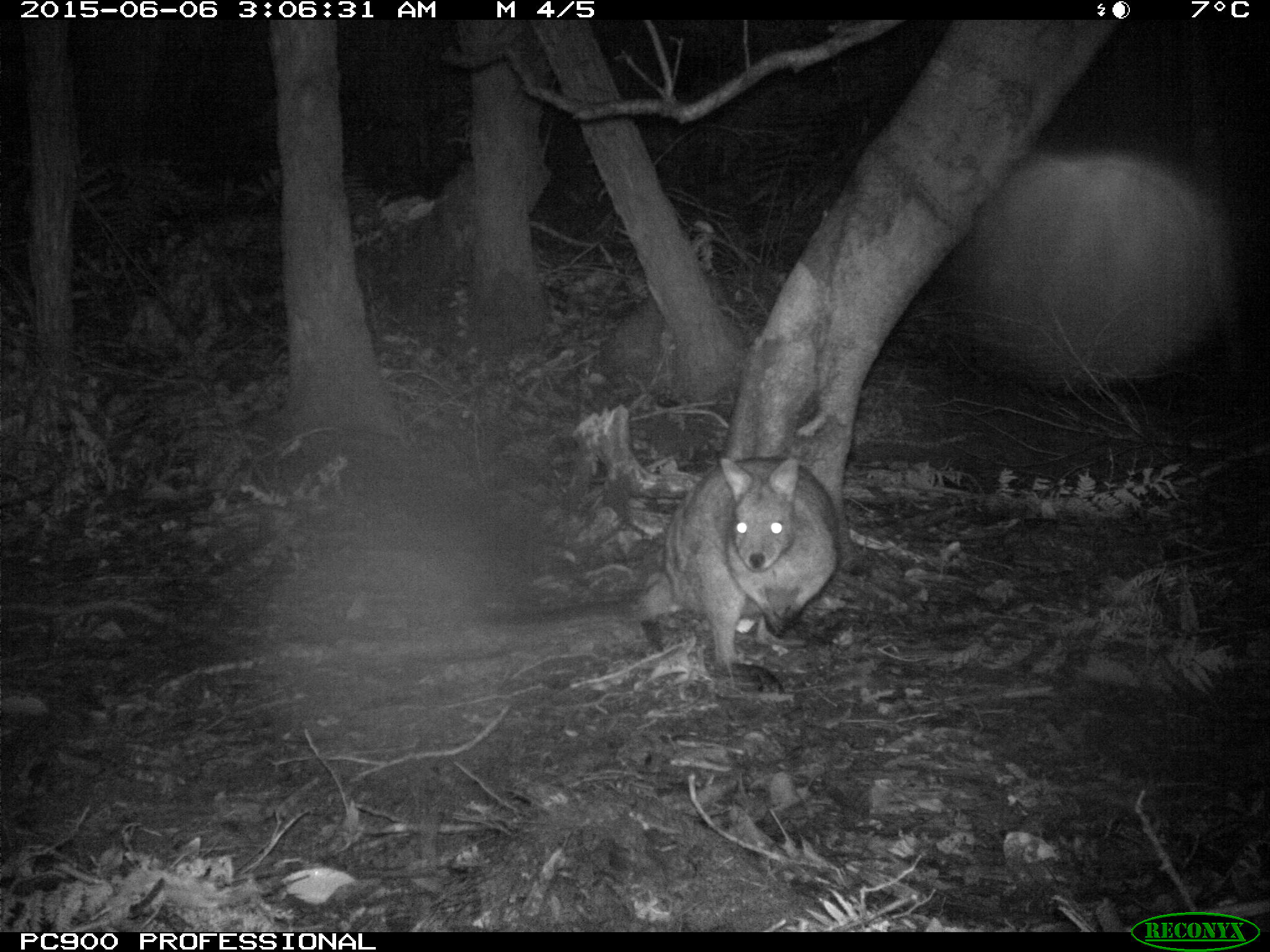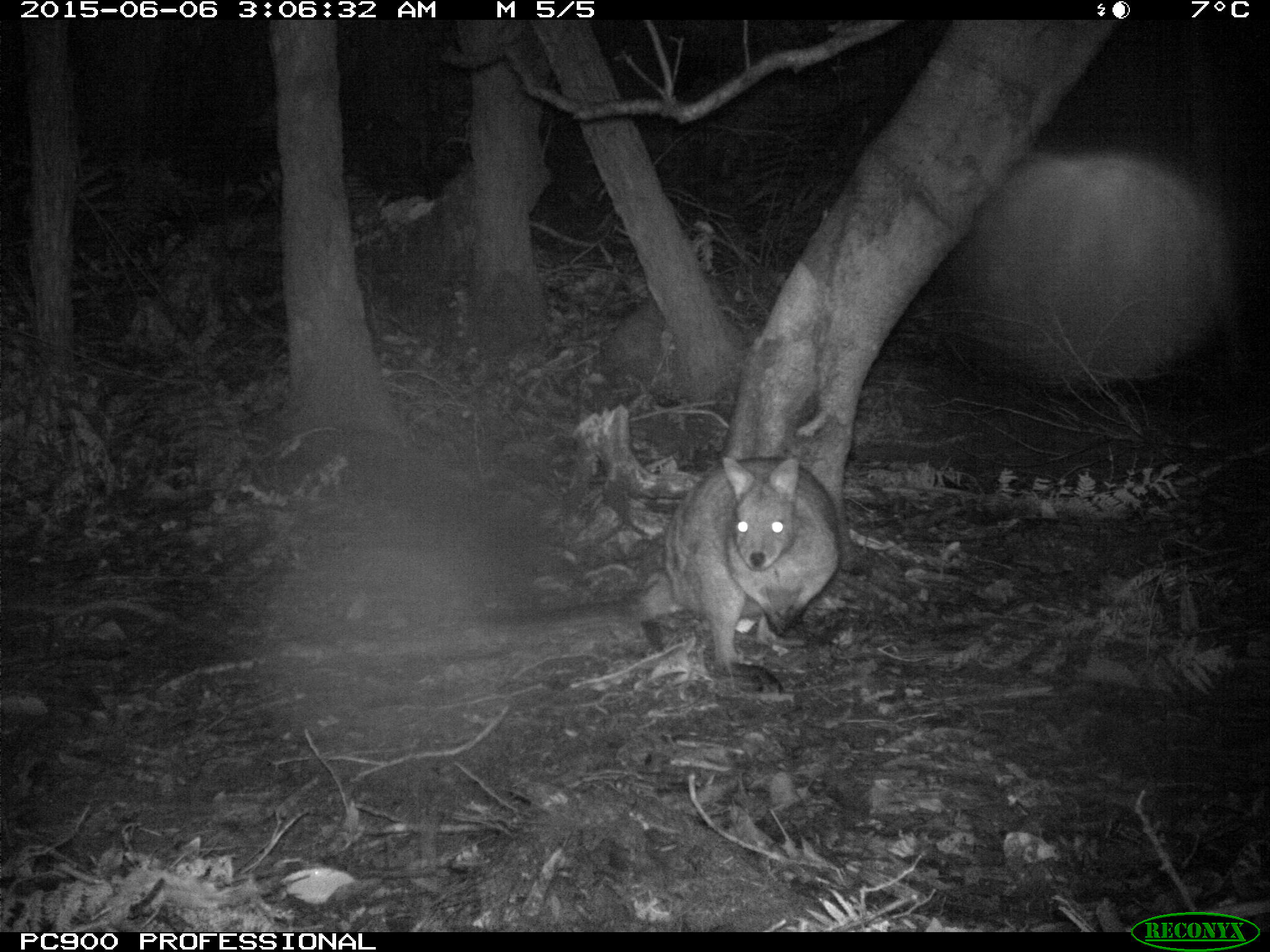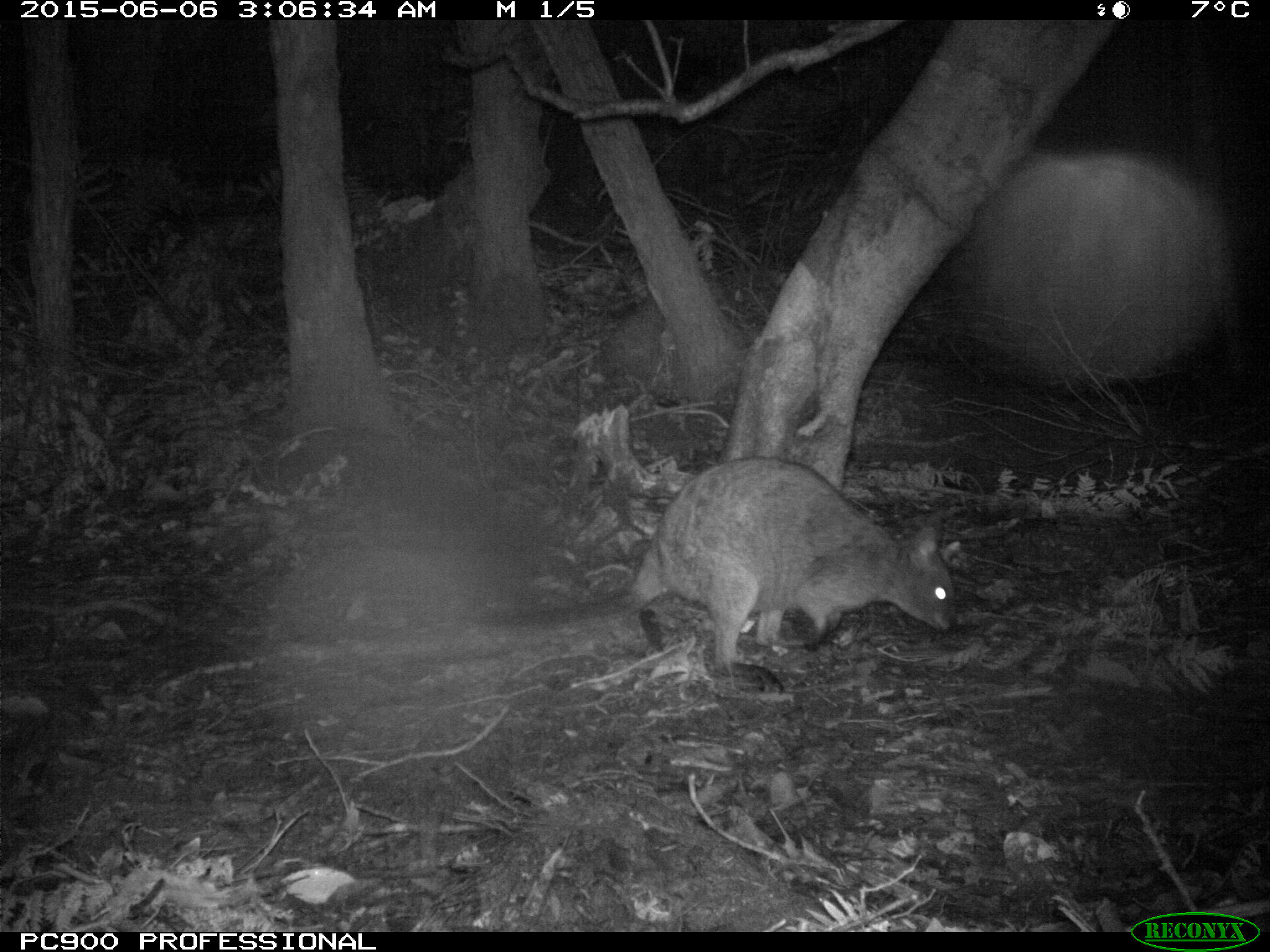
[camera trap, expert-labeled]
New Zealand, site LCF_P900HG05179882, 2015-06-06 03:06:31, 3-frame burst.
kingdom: Animalia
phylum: Chordata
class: Mammalia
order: Diprotodontia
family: Macropodidae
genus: Notamacropus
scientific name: Notamacropus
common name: wallaby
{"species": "wallaby (Notamacropus)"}